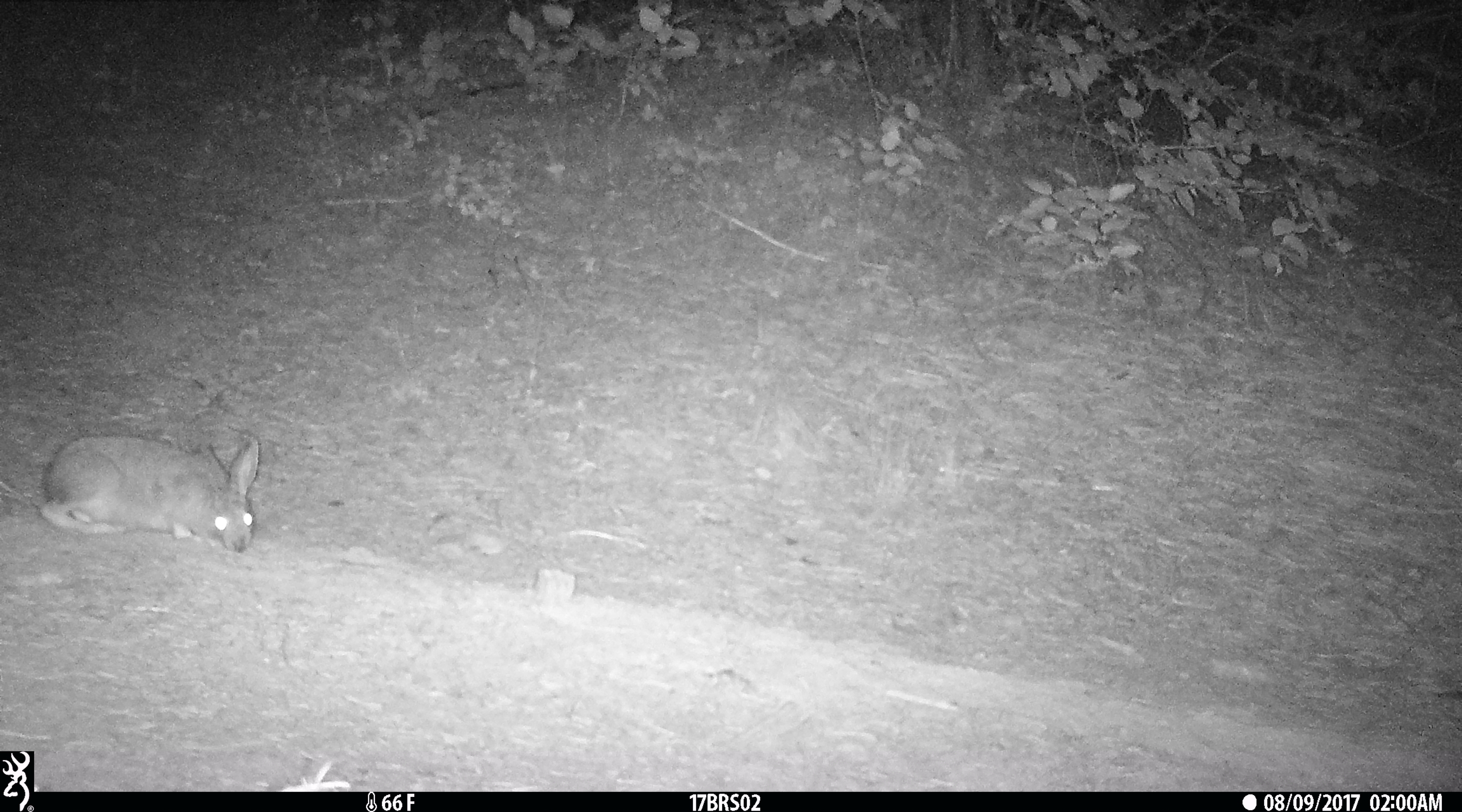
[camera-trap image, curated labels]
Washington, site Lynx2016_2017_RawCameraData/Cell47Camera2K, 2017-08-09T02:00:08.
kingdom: Animalia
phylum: Chordata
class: Mammalia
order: Lagomorpha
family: Leporidae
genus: Lepus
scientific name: Lepus americanus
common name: snowshoe hare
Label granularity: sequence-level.